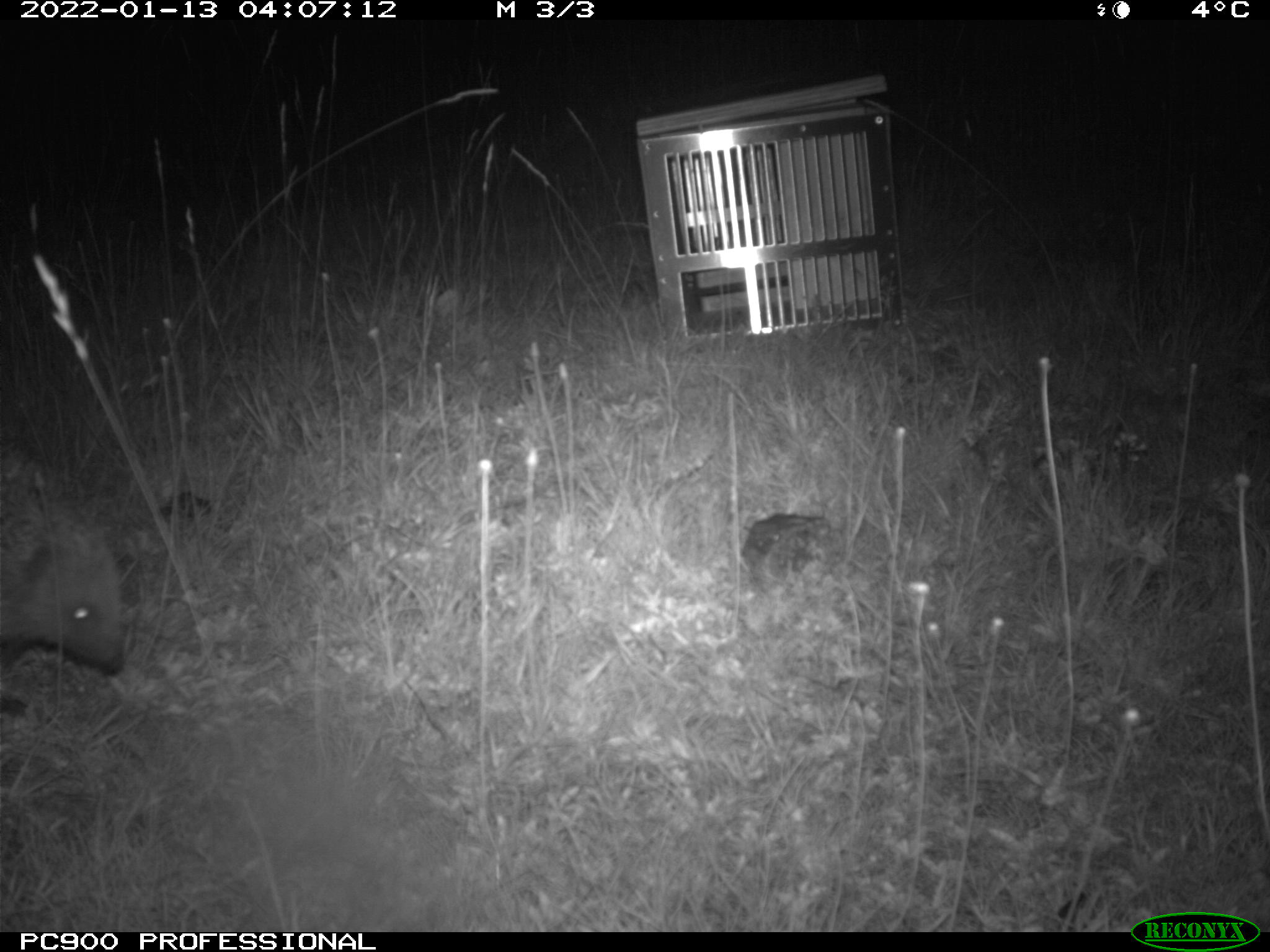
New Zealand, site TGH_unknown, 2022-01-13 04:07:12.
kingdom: Animalia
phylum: Chordata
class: Mammalia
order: Eulipotyphla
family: Erinaceidae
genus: Erinaceus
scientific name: Erinaceus europaeus europaeus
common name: european hedgehog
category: hedgehog